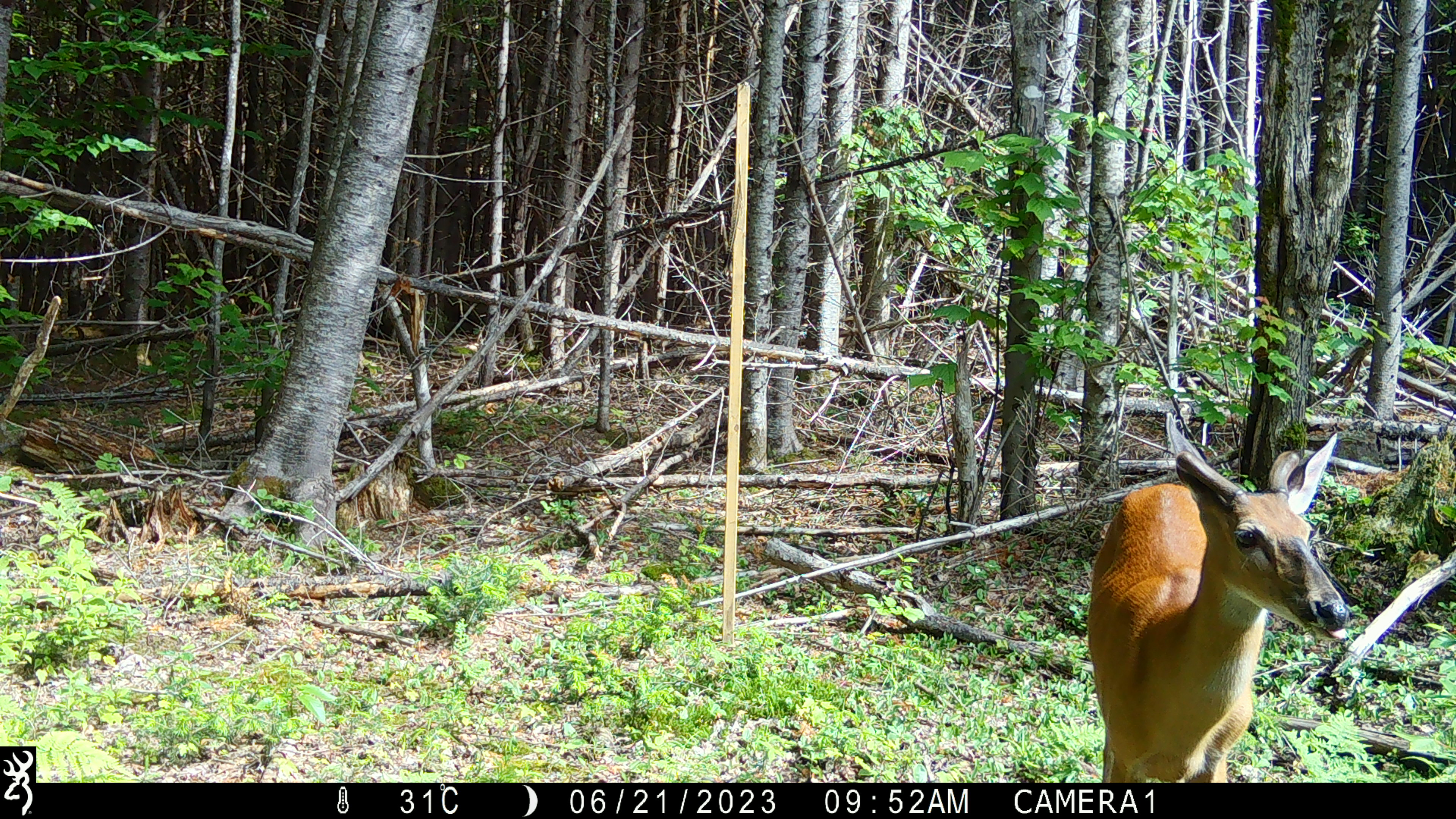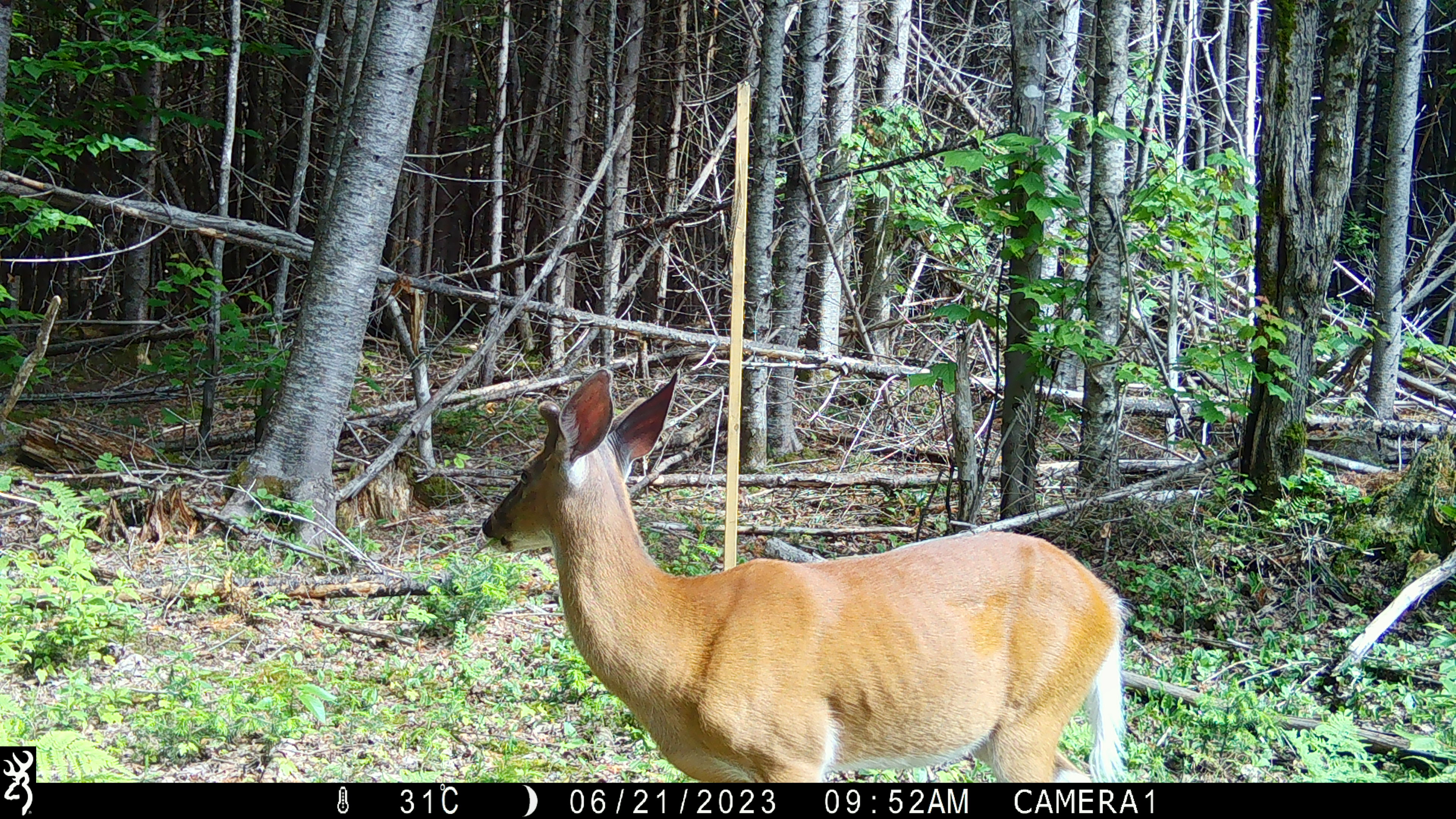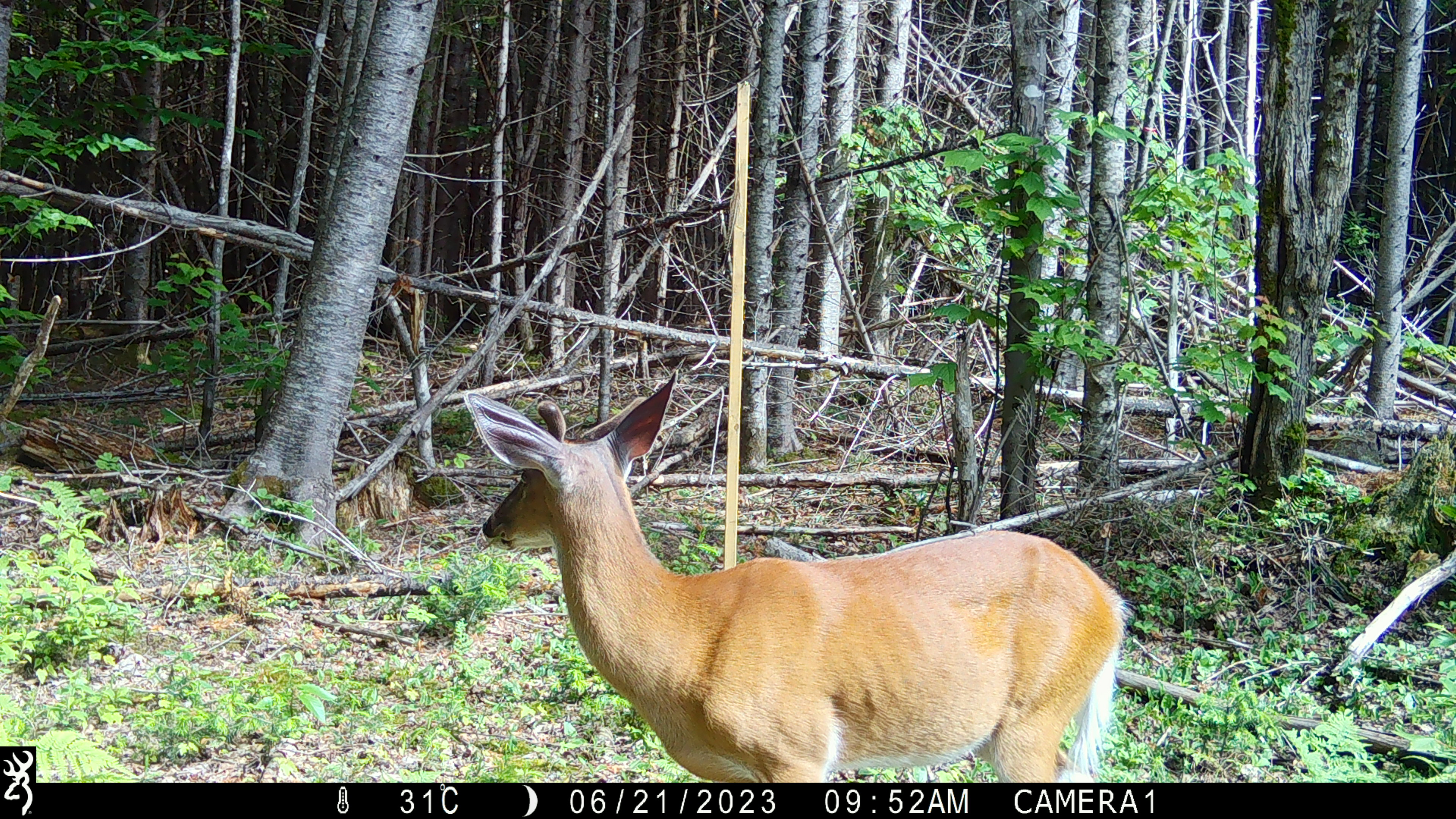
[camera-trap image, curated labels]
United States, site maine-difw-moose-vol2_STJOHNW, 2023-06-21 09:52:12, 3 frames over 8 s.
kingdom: Animalia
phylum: Chordata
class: Mammalia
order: Artiodactyla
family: Cervidae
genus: Odocoileus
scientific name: Odocoileus virginianus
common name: white-tailed deer